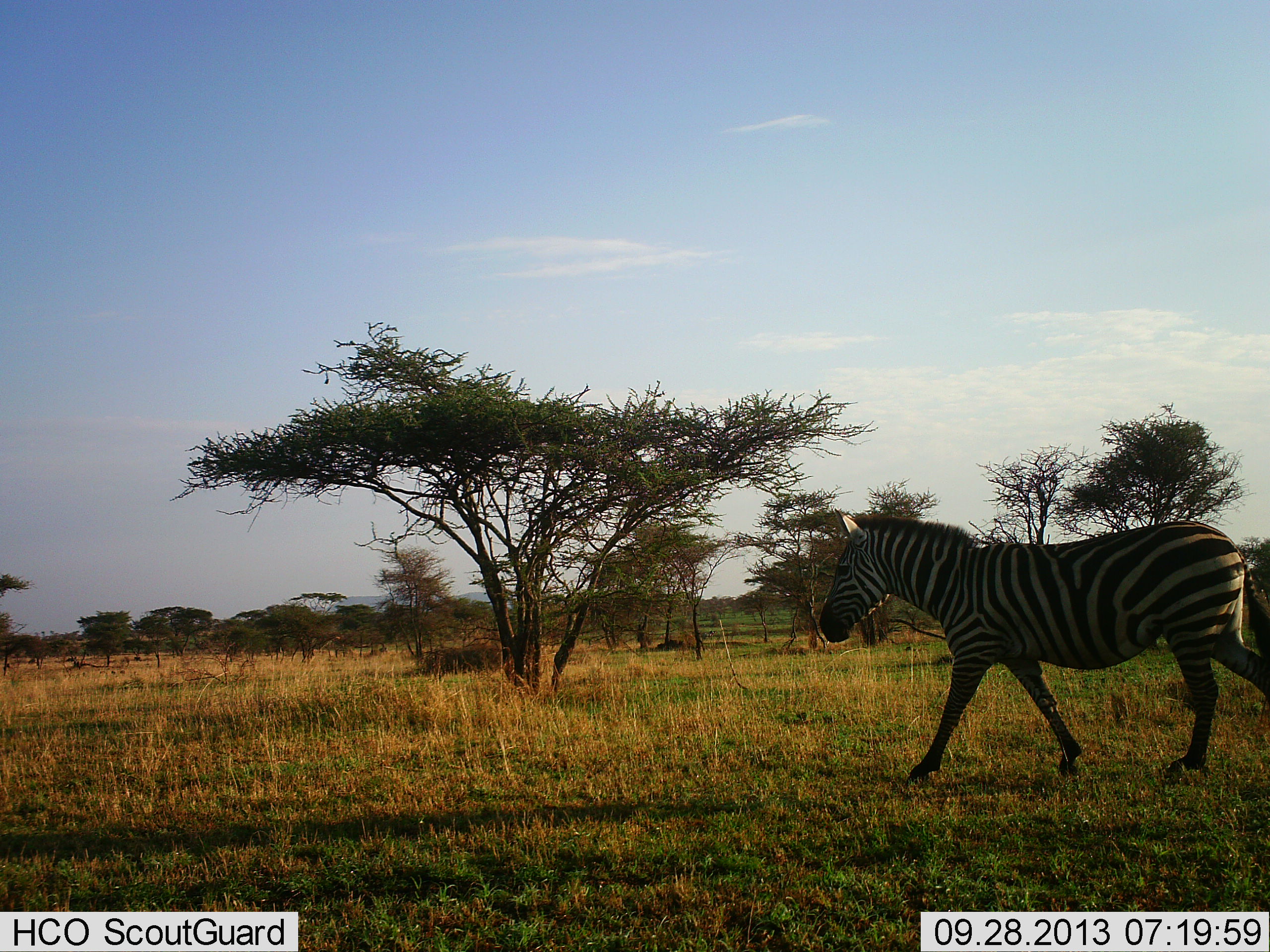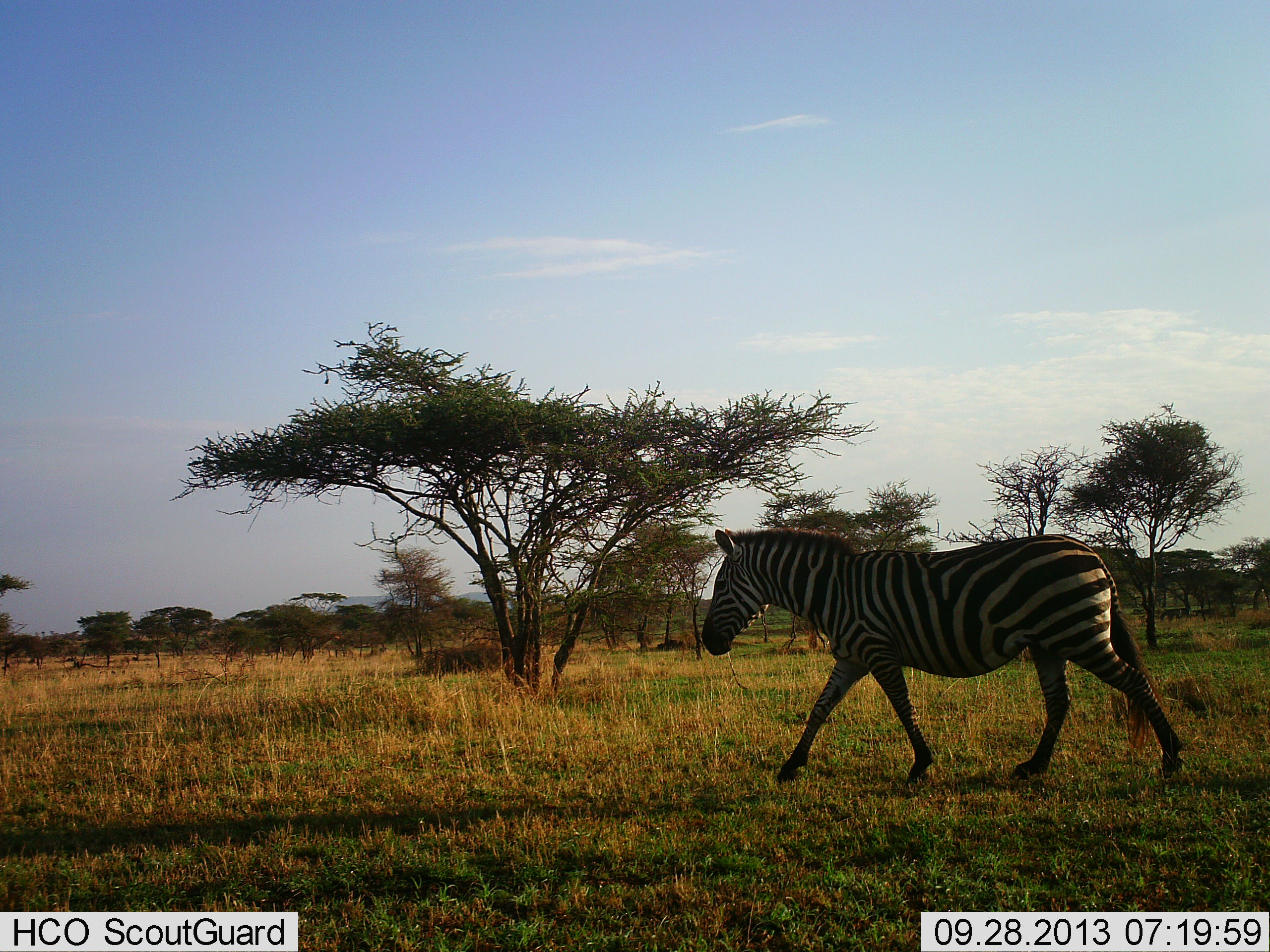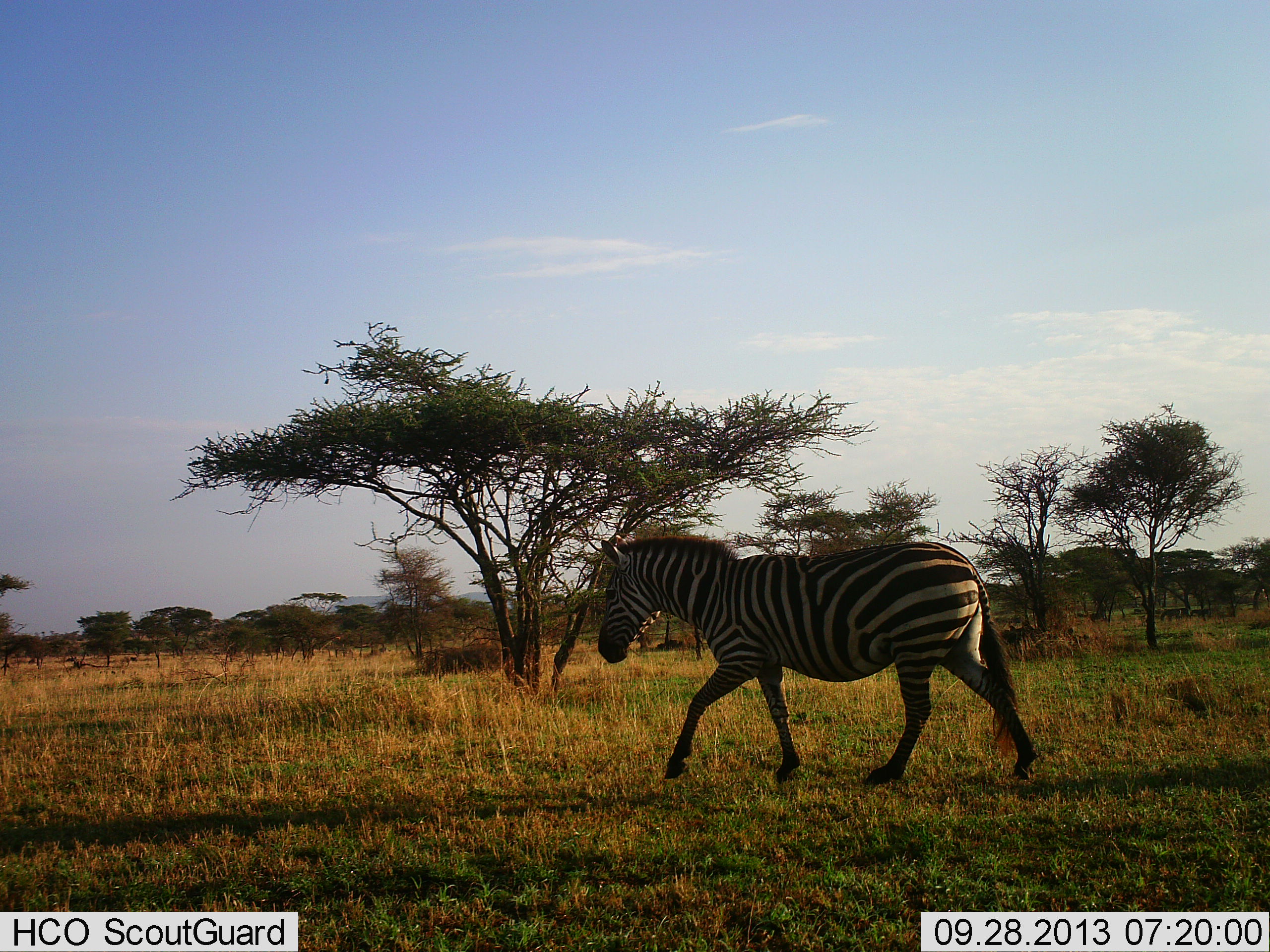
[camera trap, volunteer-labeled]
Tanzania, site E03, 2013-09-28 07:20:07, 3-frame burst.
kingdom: Animalia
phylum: Chordata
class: Mammalia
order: Perissodactyla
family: Equidae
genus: Equus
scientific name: Equus quagga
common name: plains zebra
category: zebra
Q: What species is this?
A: Zebra (plains zebra) (Equus quagga).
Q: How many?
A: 1.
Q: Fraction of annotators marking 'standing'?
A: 0%.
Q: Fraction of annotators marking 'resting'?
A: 0%.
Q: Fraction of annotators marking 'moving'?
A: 100%.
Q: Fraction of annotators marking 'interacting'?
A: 0%.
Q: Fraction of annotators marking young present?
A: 0%.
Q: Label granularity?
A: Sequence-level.